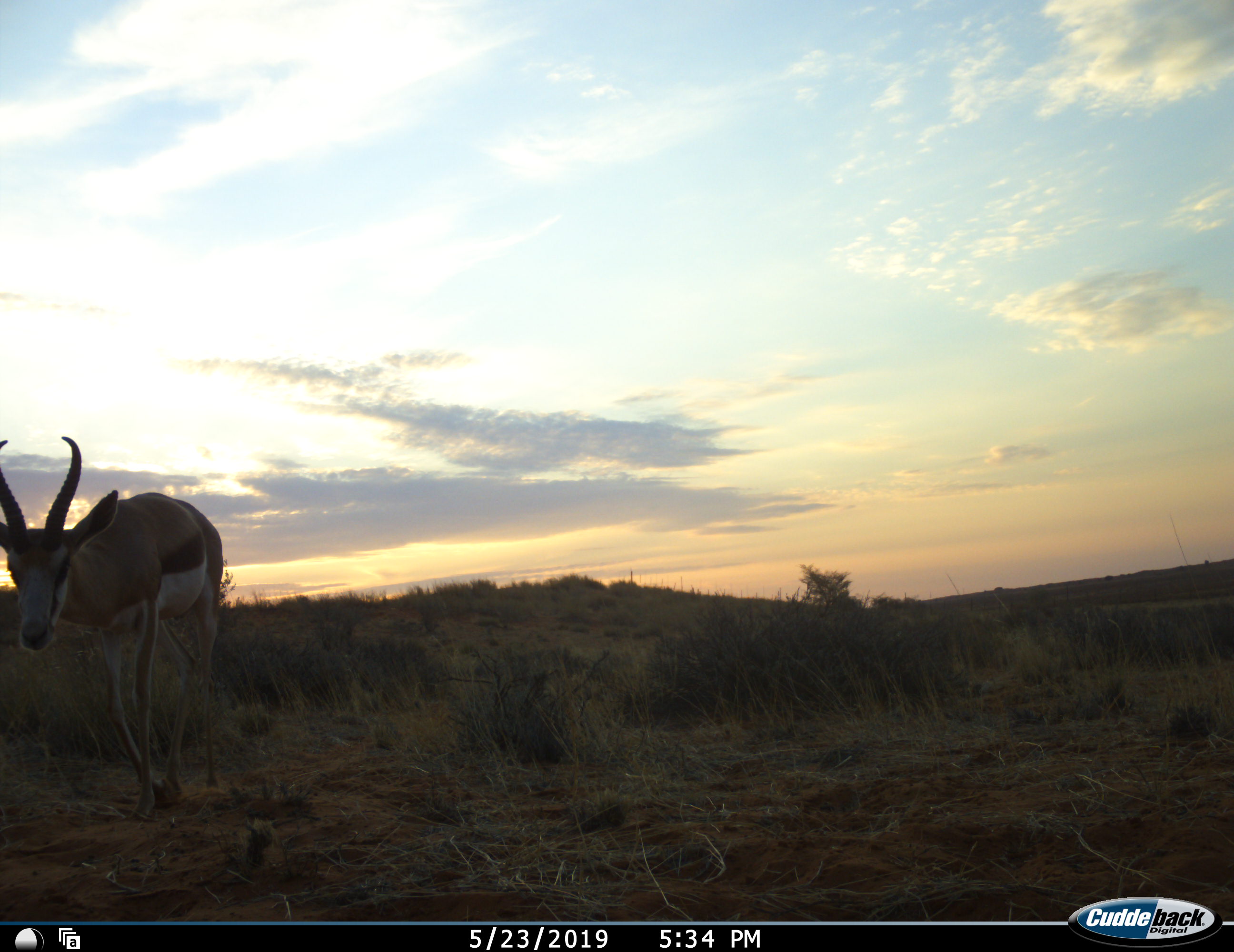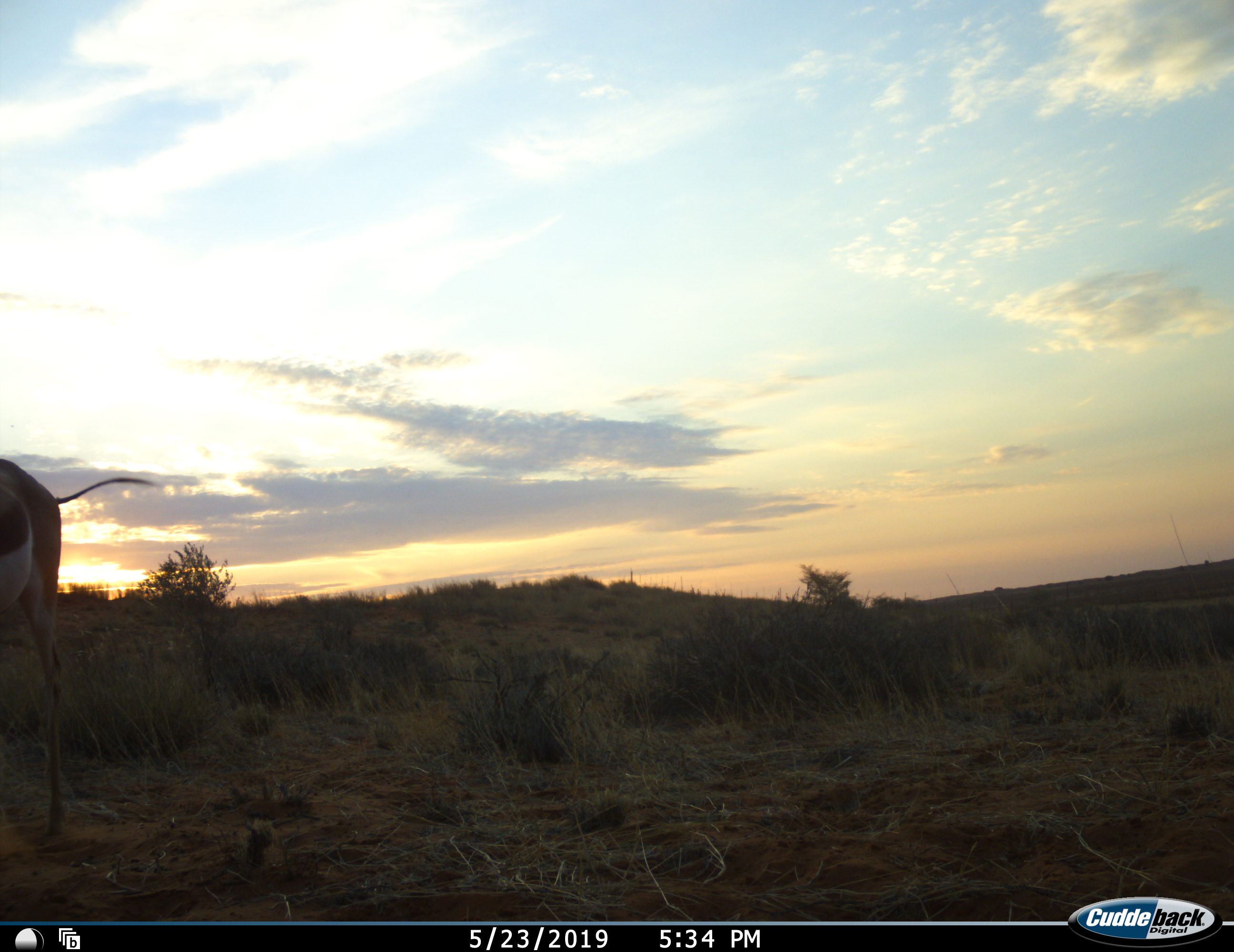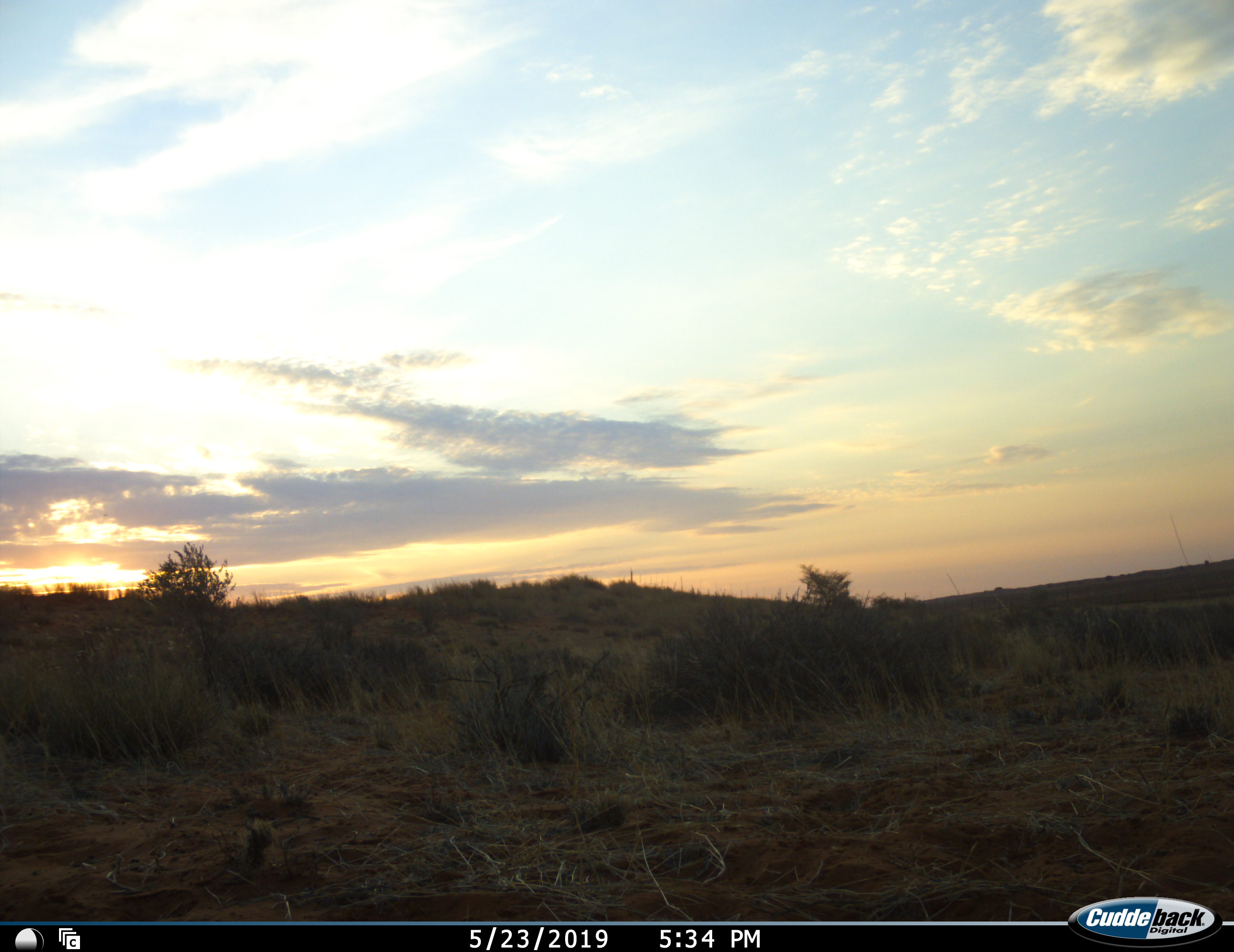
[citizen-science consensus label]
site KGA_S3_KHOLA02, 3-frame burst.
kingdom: Animalia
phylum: Chordata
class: Mammalia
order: Artiodactyla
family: Bovidae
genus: Antidorcas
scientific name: Antidorcas marsupialis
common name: springbok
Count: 1.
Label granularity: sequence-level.